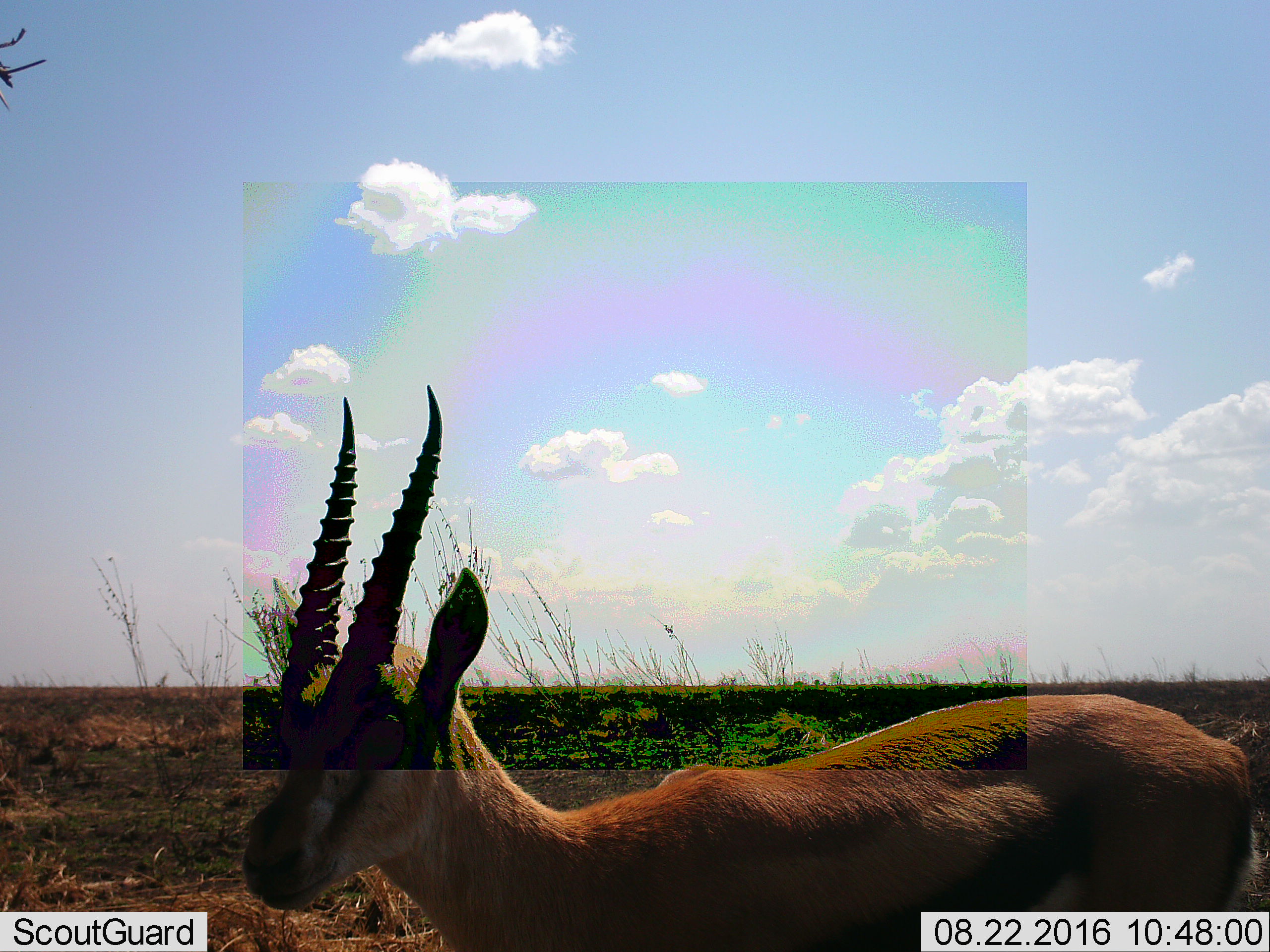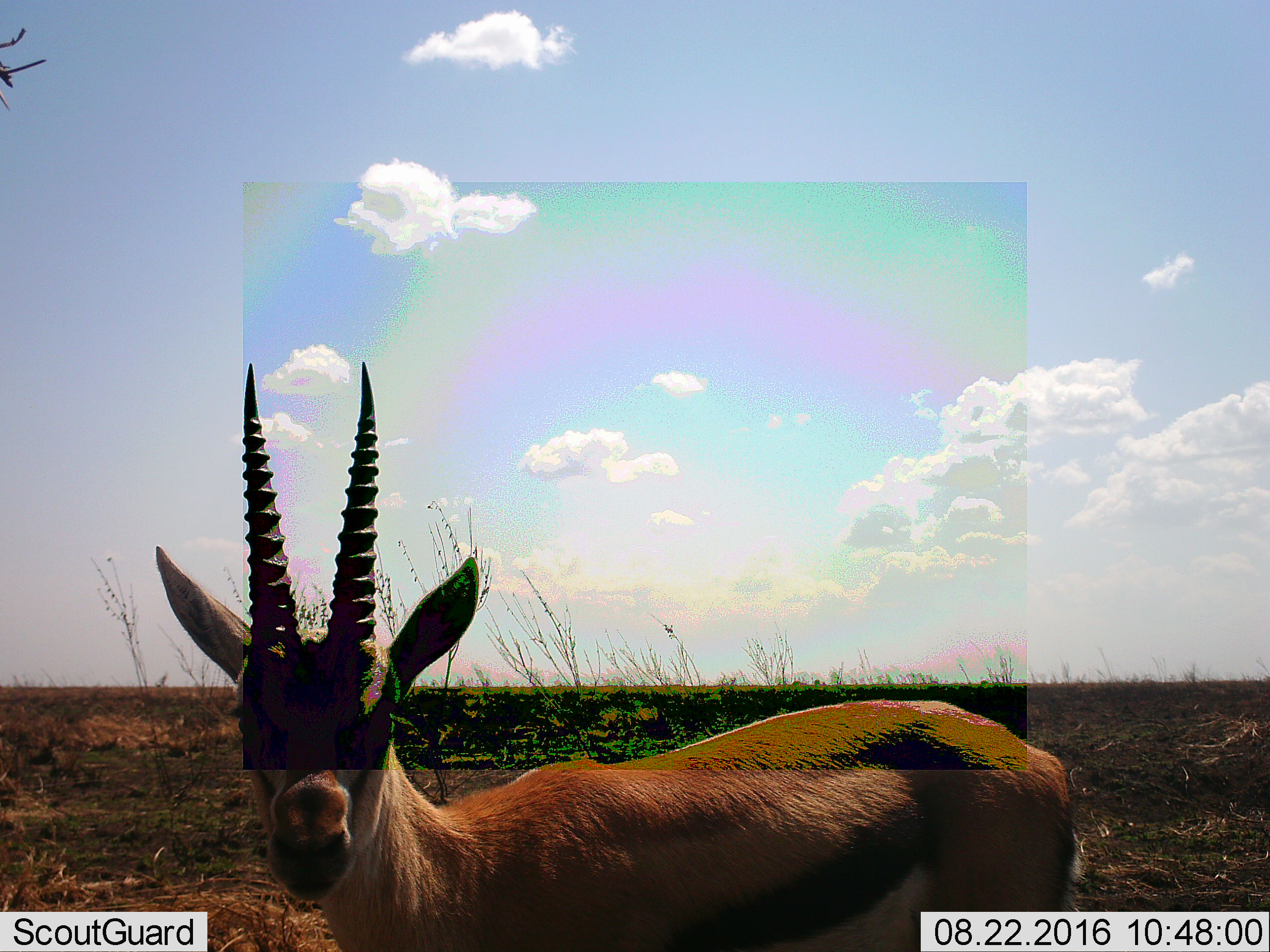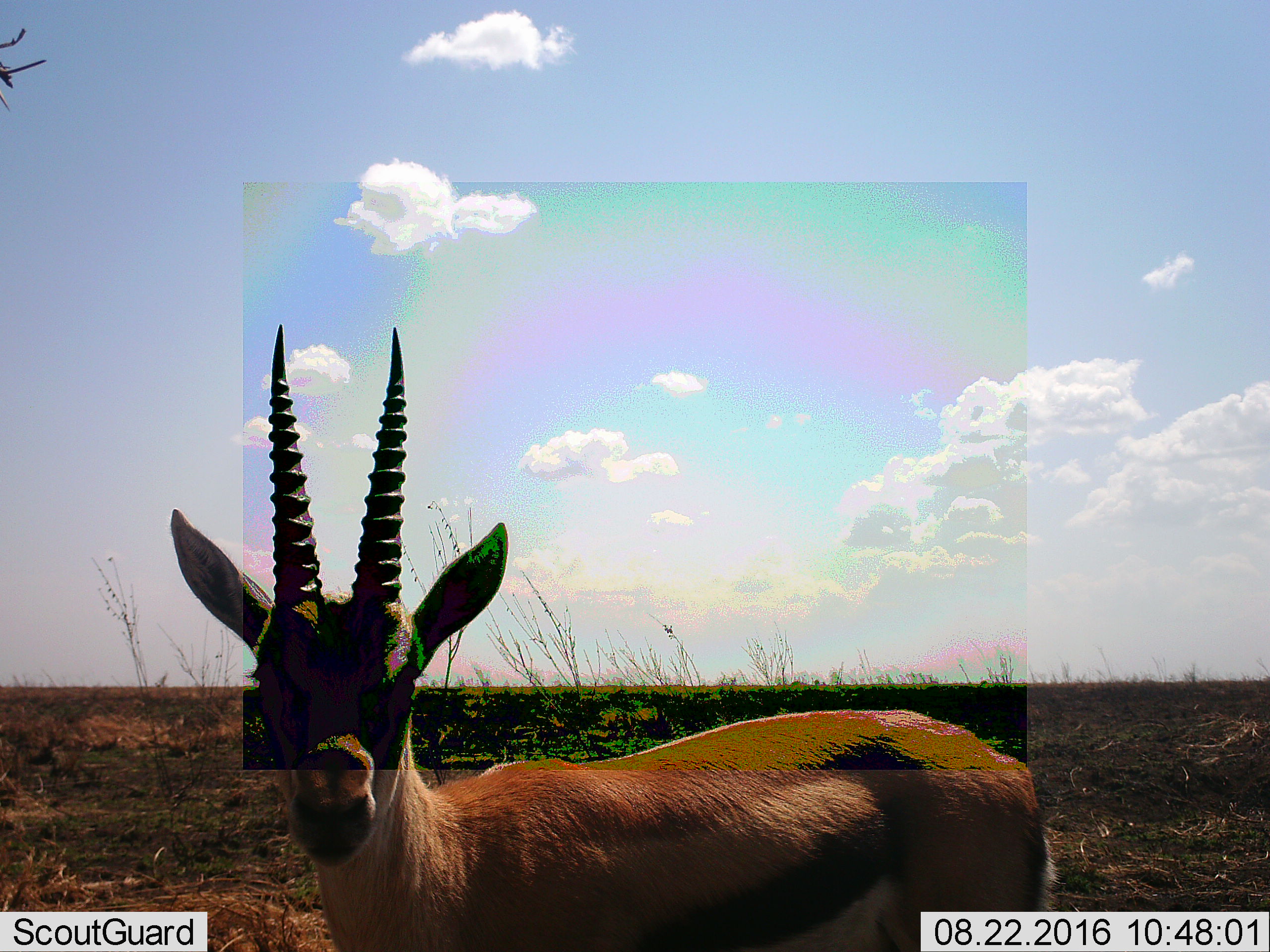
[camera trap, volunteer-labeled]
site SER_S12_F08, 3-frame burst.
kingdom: Animalia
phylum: Chordata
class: Mammalia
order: Artiodactyla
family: Bovidae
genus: Eudorcas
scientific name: Eudorcas thomsonii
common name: thomson's gazelle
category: gazellethomsons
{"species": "gazellethomsons (thomson's gazelle) (Eudorcas thomsonii)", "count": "1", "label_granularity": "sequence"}